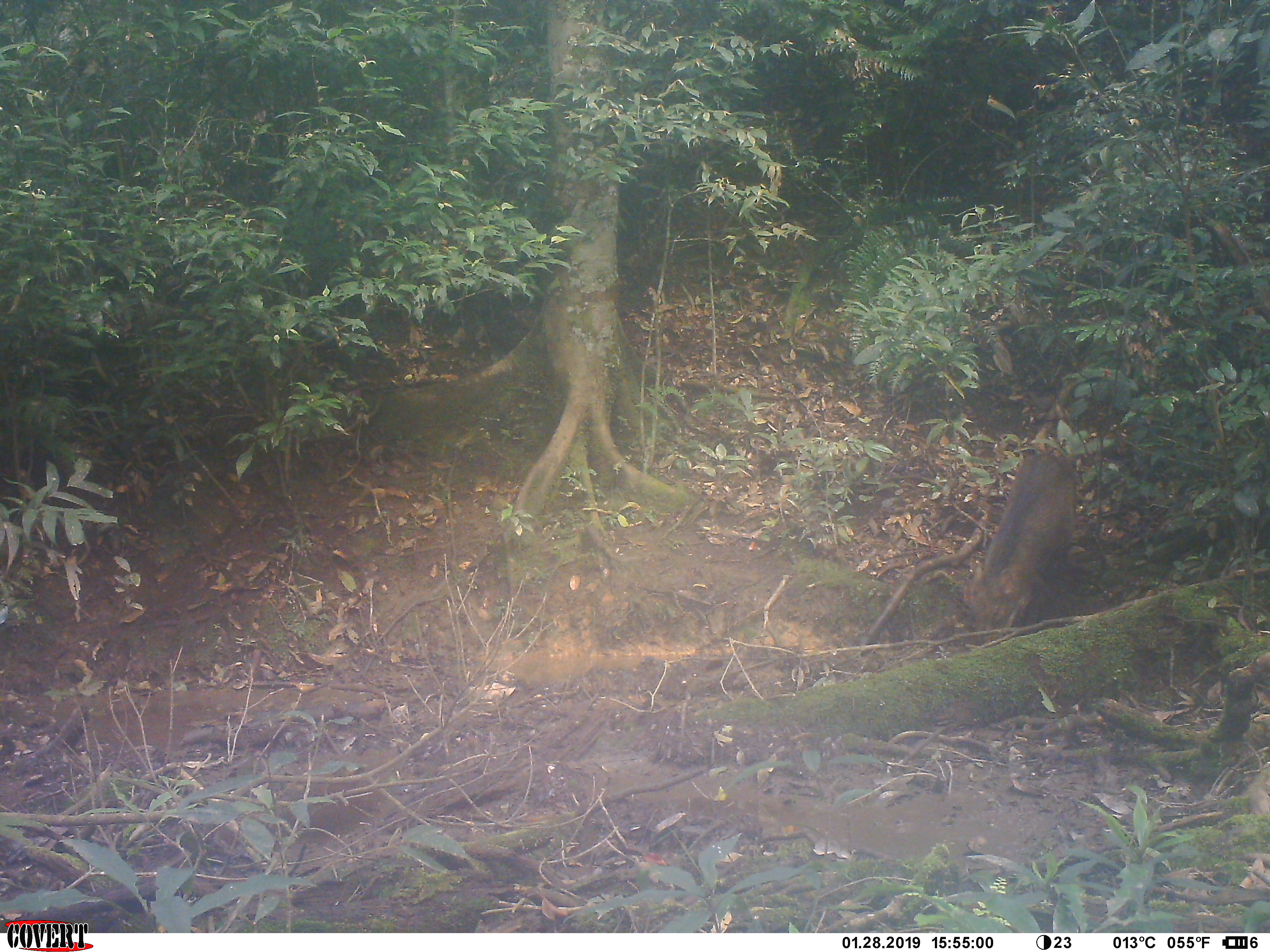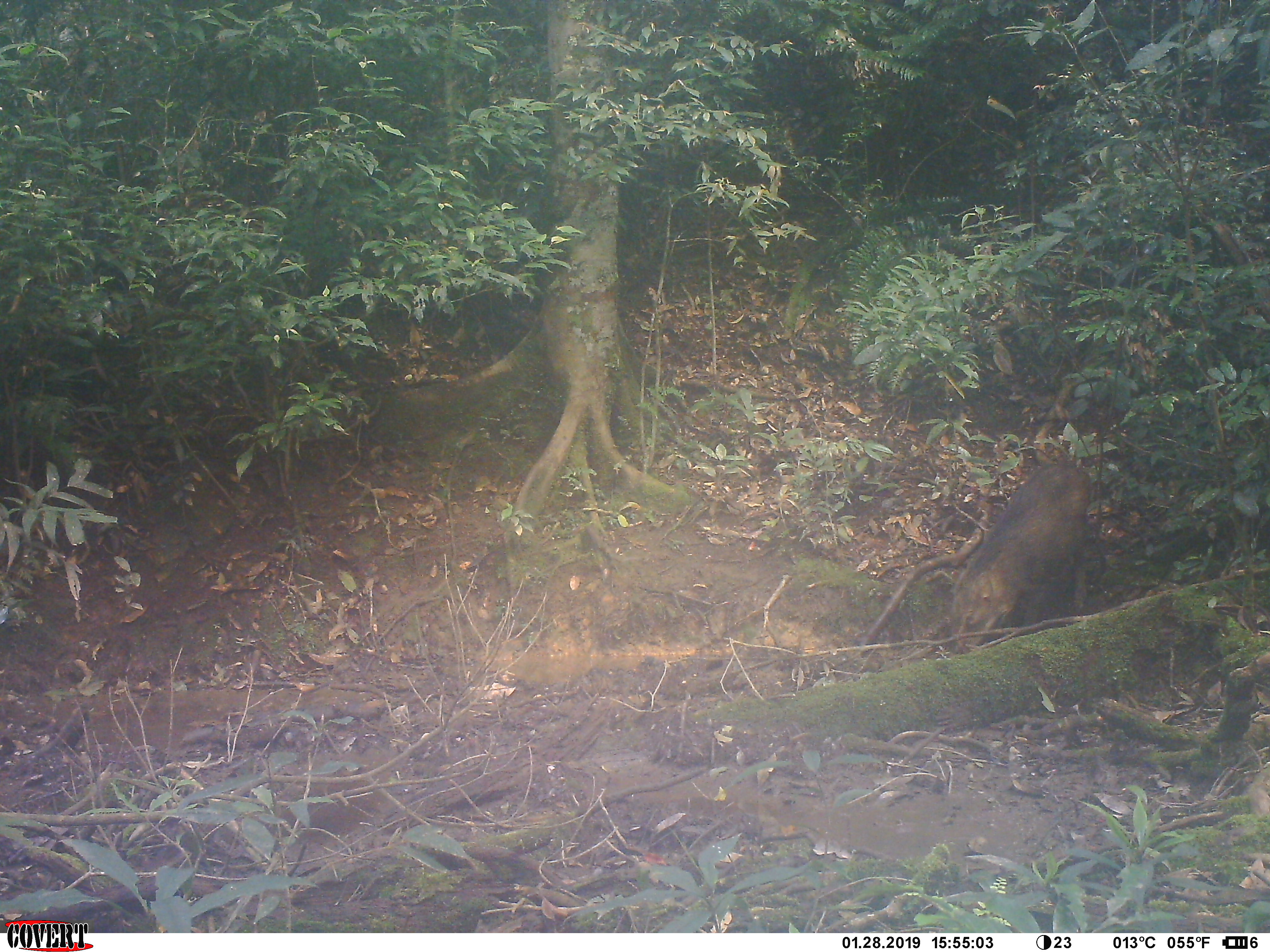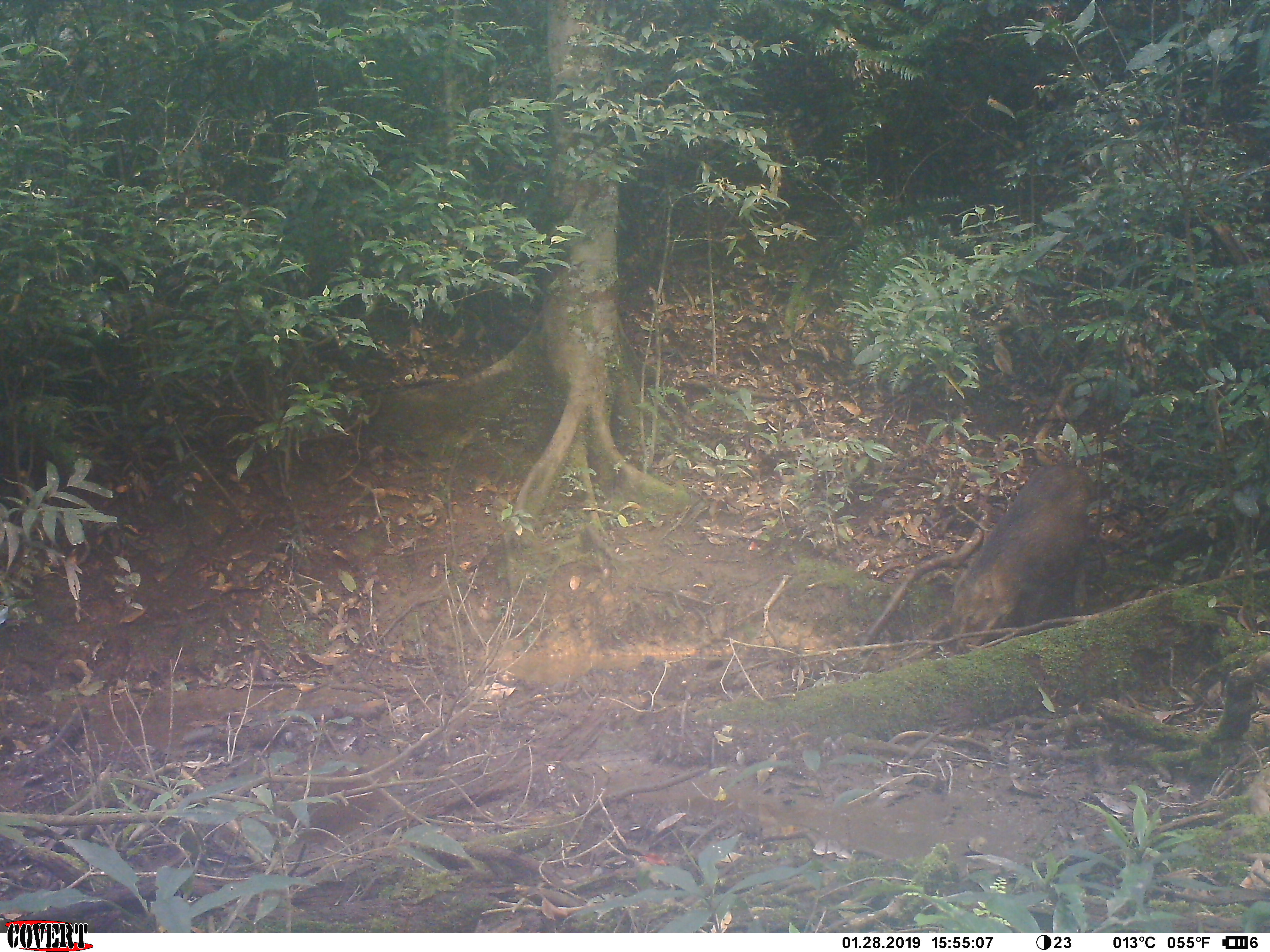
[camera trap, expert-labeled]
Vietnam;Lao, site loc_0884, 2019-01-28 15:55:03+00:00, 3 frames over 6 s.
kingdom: Animalia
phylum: Chordata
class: Mammalia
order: Artiodactyla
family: Suidae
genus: Sus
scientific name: Sus scrofa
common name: eurasian wild pig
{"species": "eurasian wild pig (Sus scrofa)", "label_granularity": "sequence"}